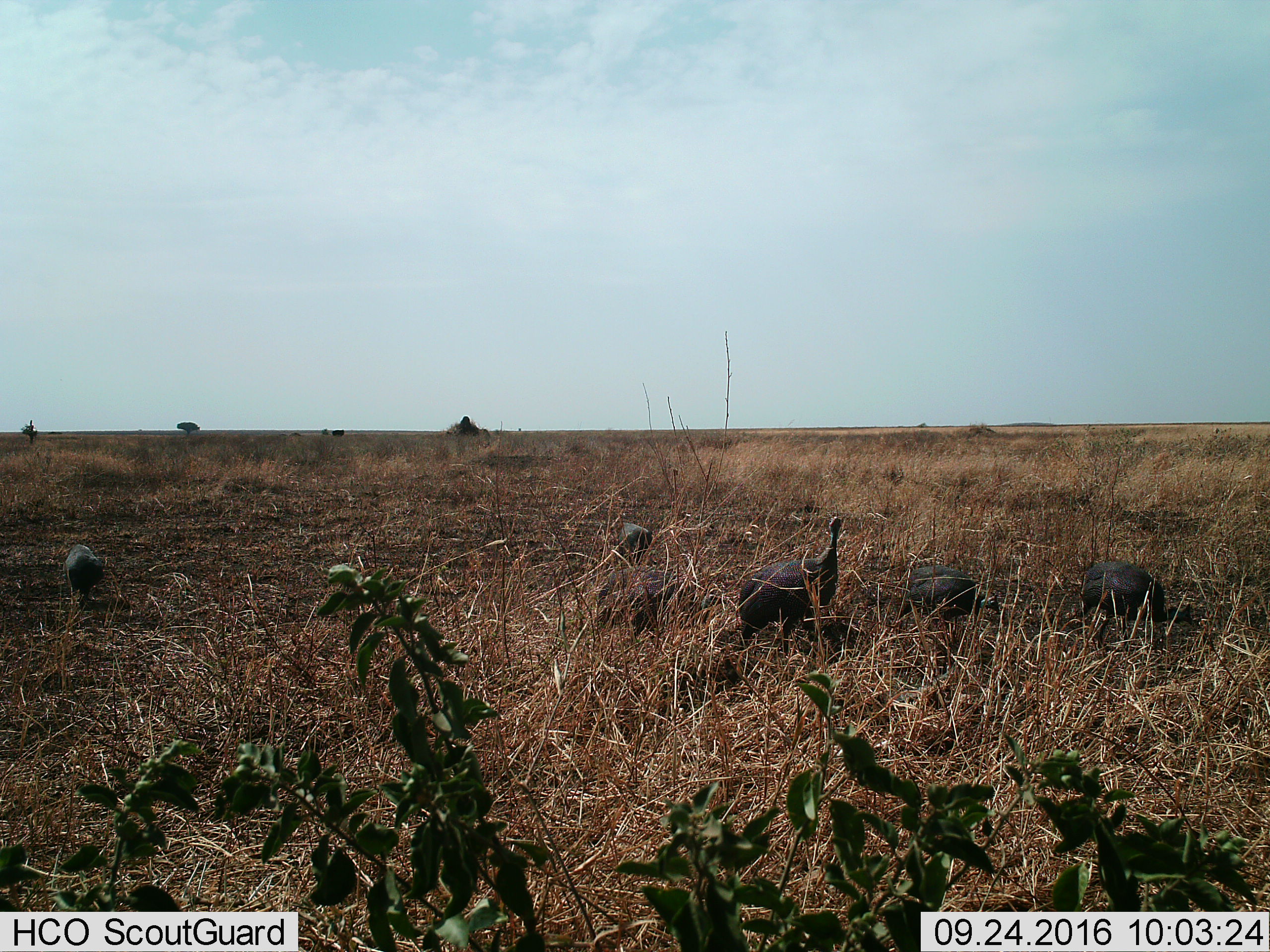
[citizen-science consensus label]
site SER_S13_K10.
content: unidentified animal